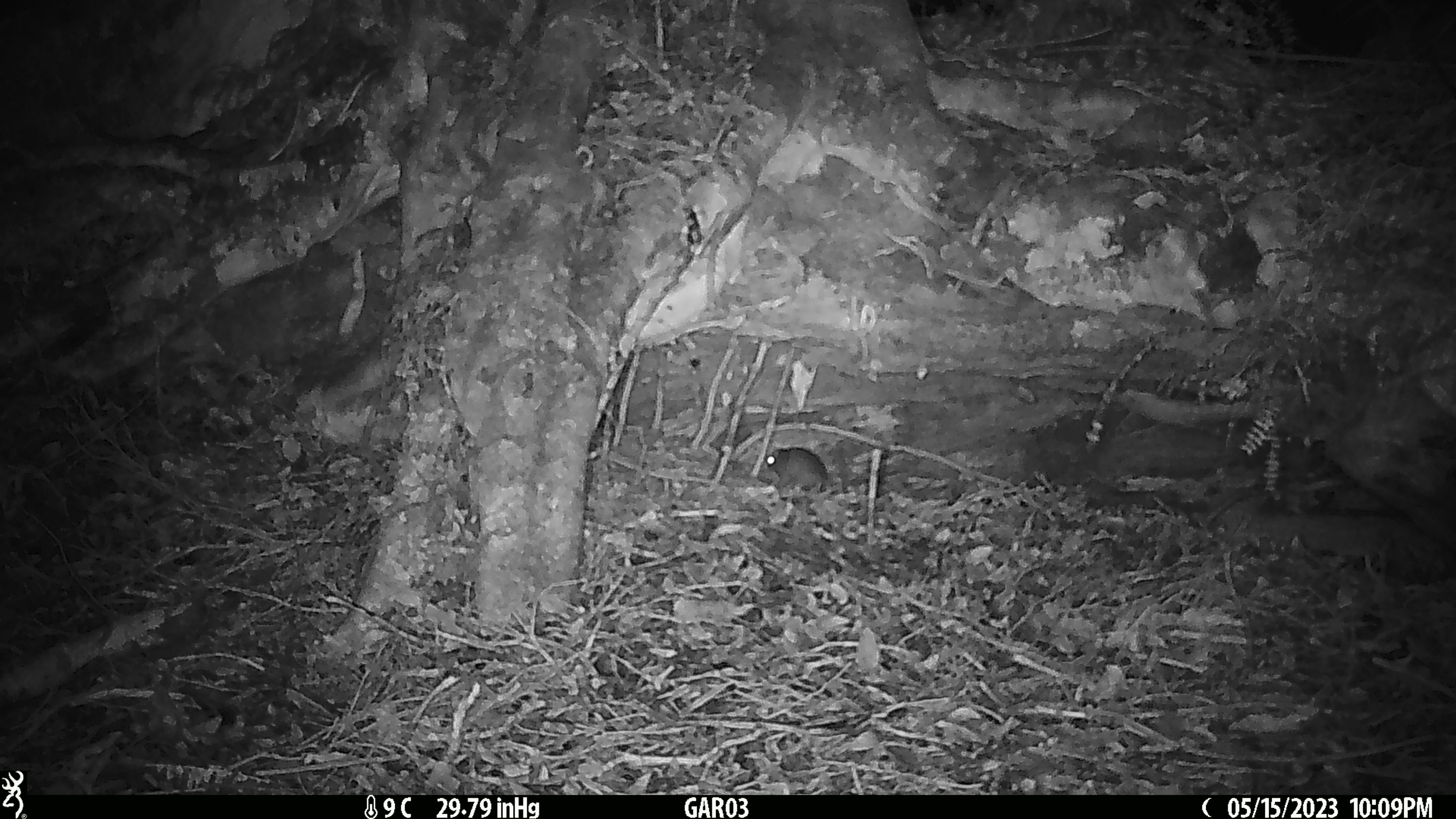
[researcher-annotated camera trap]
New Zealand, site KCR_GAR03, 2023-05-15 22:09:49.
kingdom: Animalia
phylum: Chordata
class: Mammalia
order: Rodentia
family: Muridae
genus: Rattus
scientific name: Rattus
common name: rat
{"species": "rat (Rattus)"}